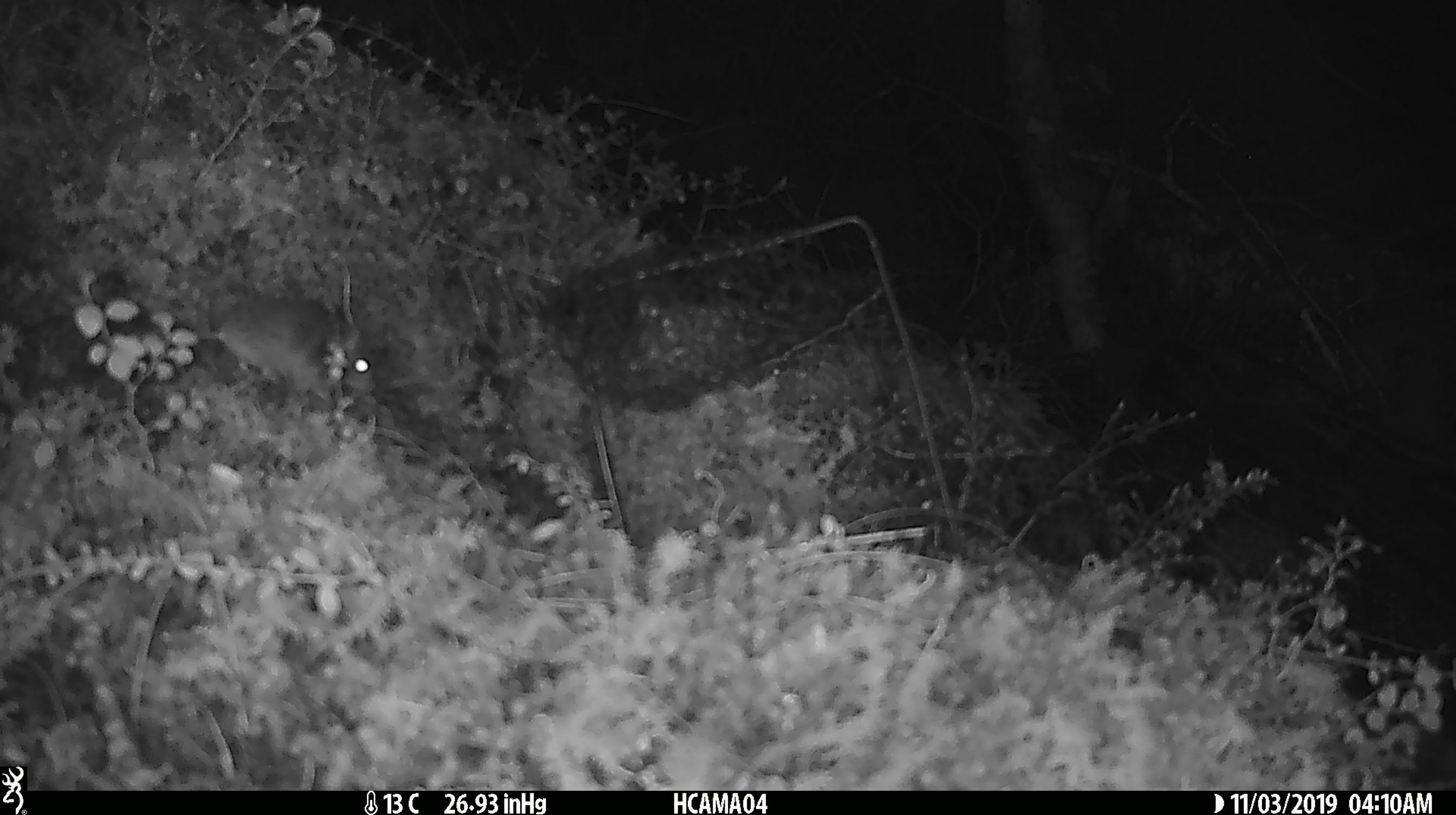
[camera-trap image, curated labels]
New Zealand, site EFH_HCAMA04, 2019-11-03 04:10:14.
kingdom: Animalia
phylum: Chordata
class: Mammalia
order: Rodentia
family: Muridae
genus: Mus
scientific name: Mus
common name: mouse